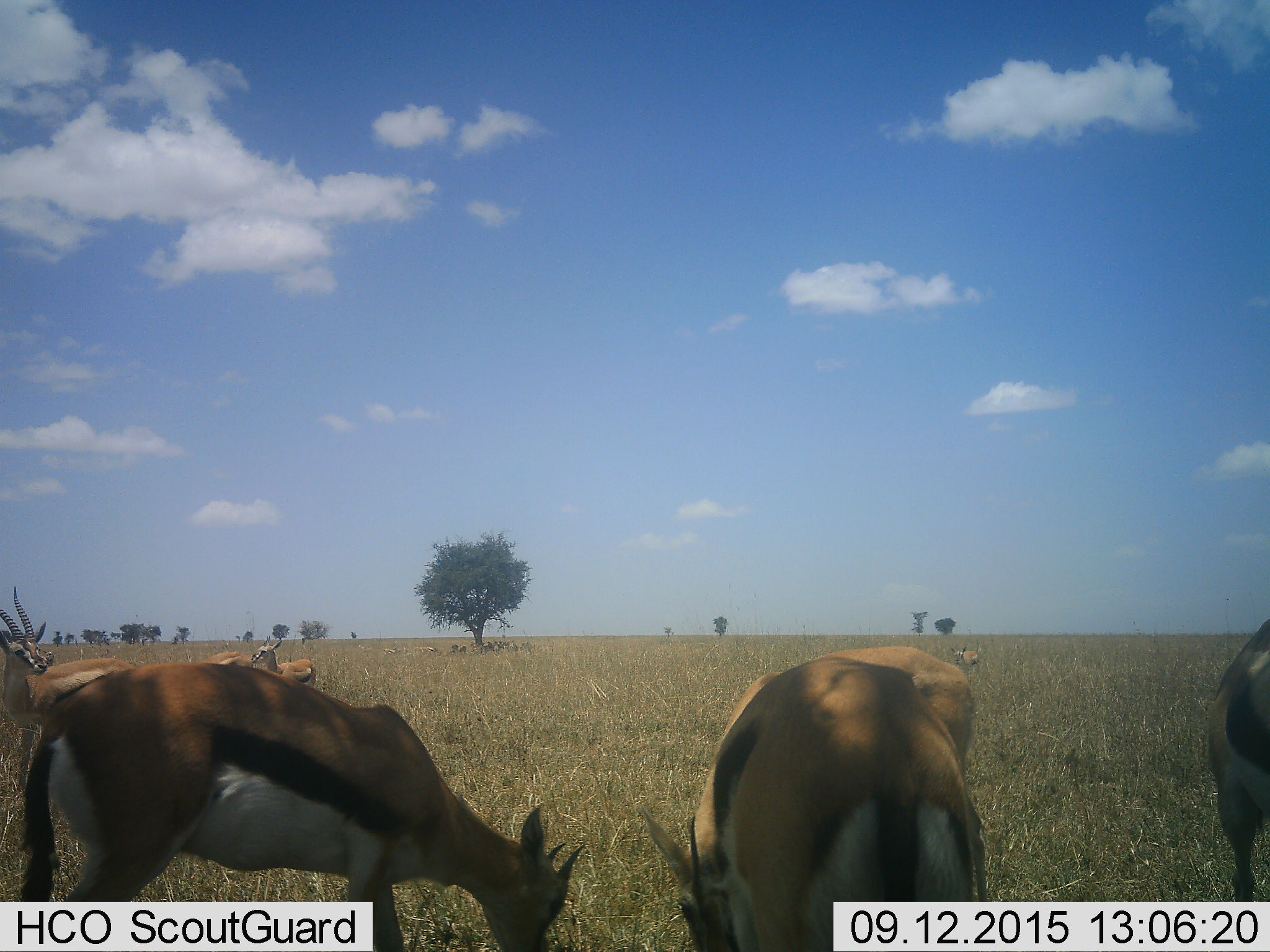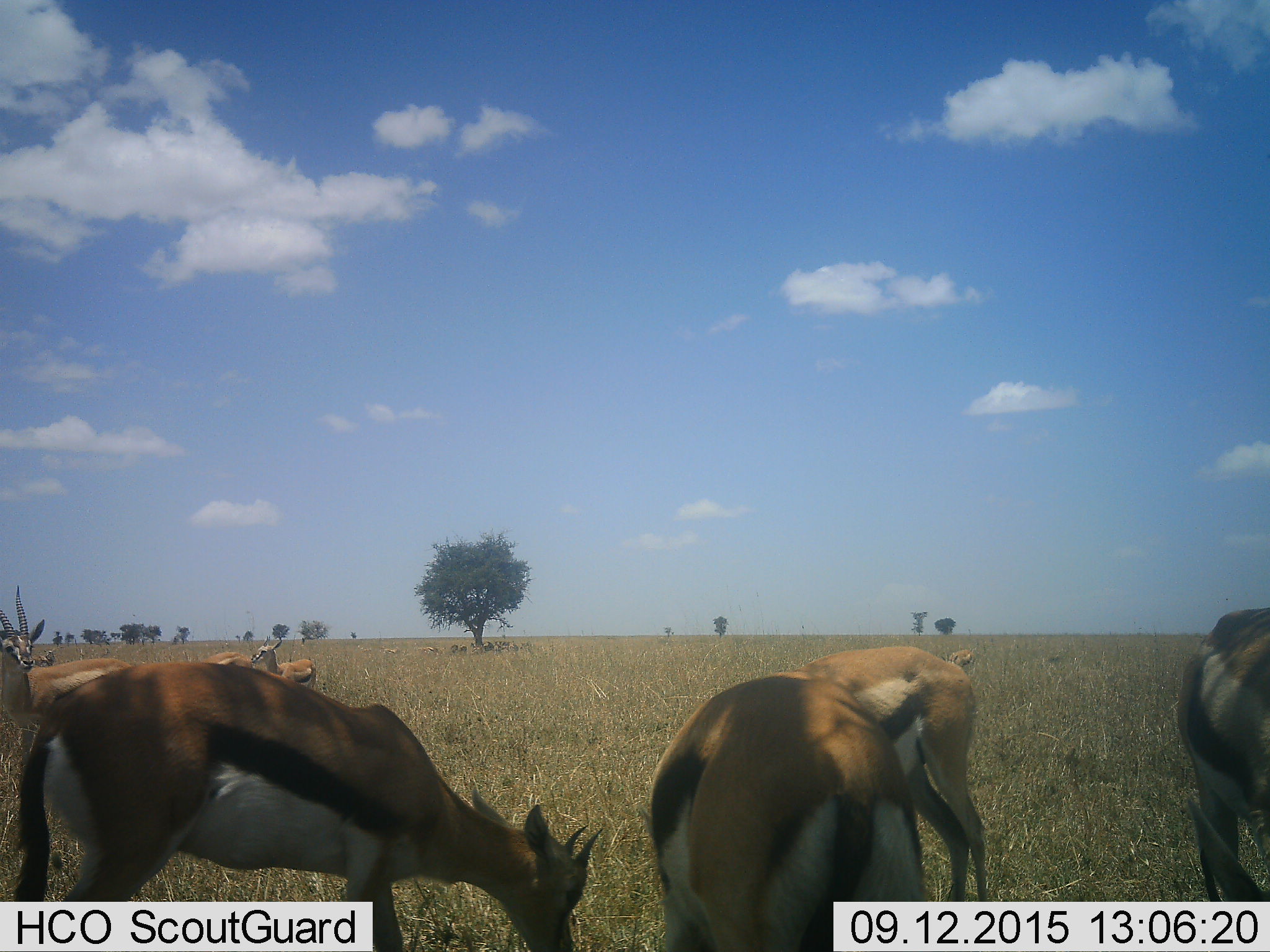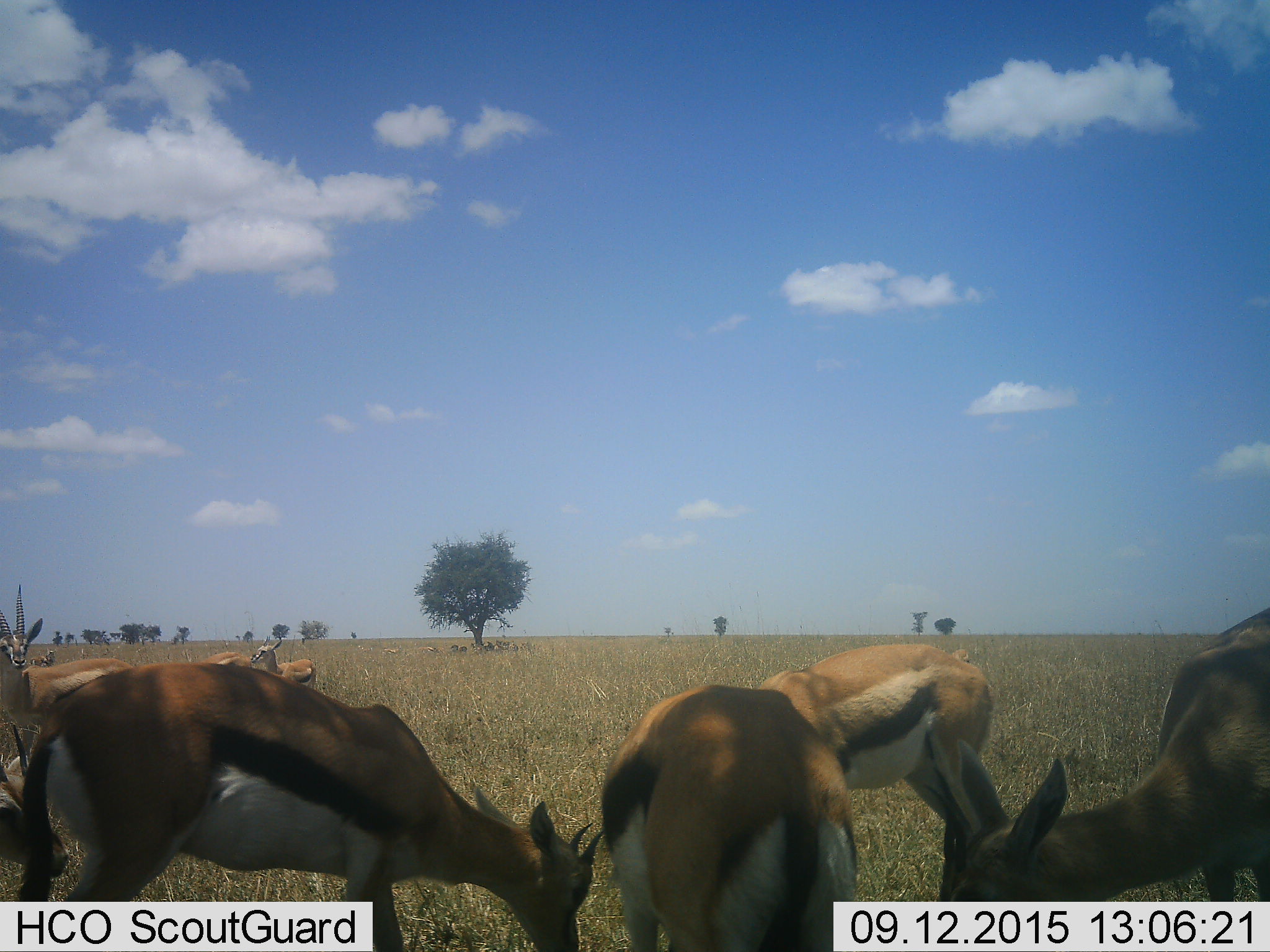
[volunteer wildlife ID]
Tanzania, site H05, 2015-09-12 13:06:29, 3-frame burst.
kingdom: Animalia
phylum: Chordata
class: Mammalia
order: Artiodactyla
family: Bovidae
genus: Eudorcas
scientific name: Eudorcas thomsonii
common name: thomson's gazelle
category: gazellethomsons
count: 8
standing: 70%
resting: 10%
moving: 40%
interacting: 0%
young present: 10%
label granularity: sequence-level